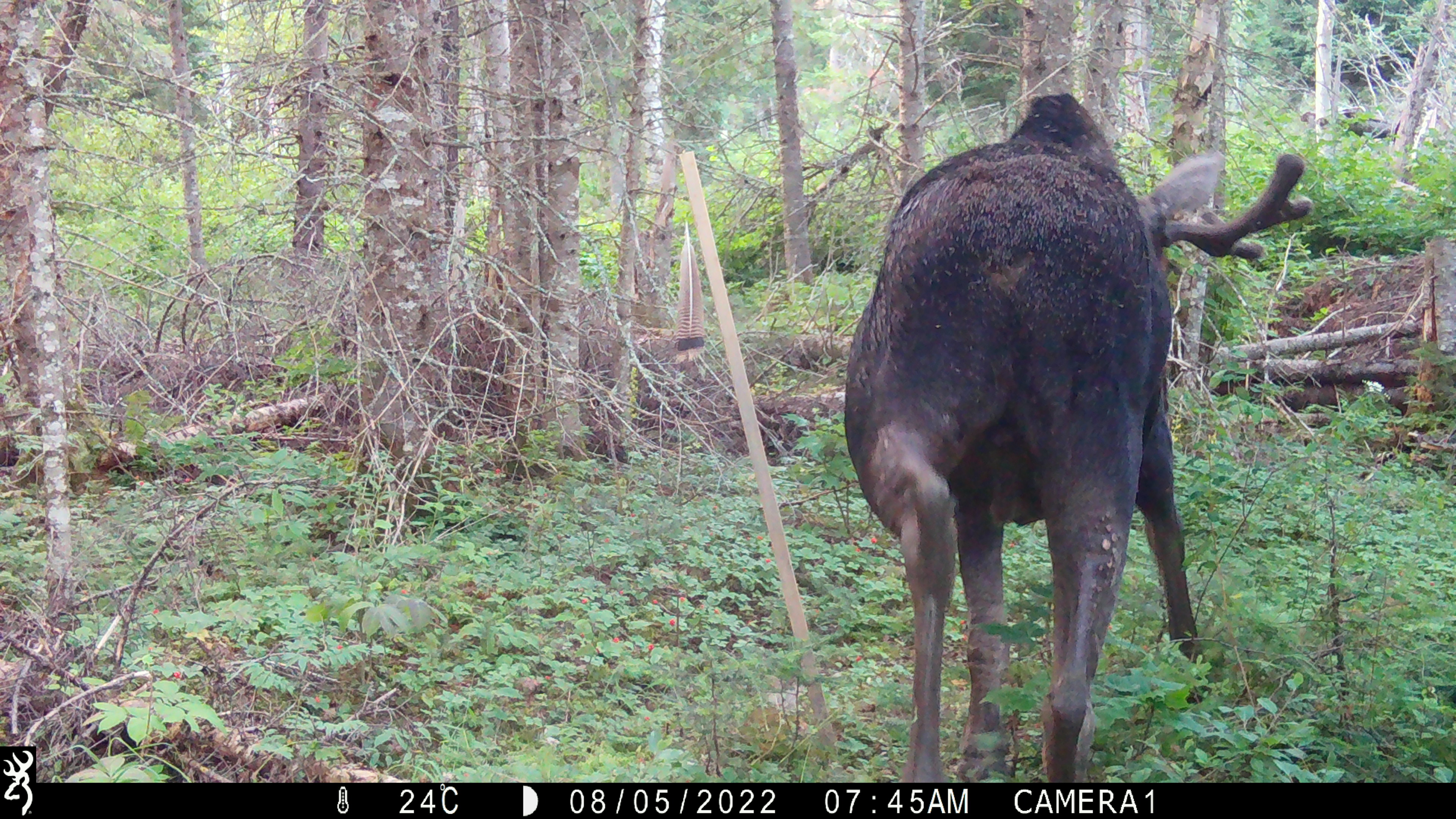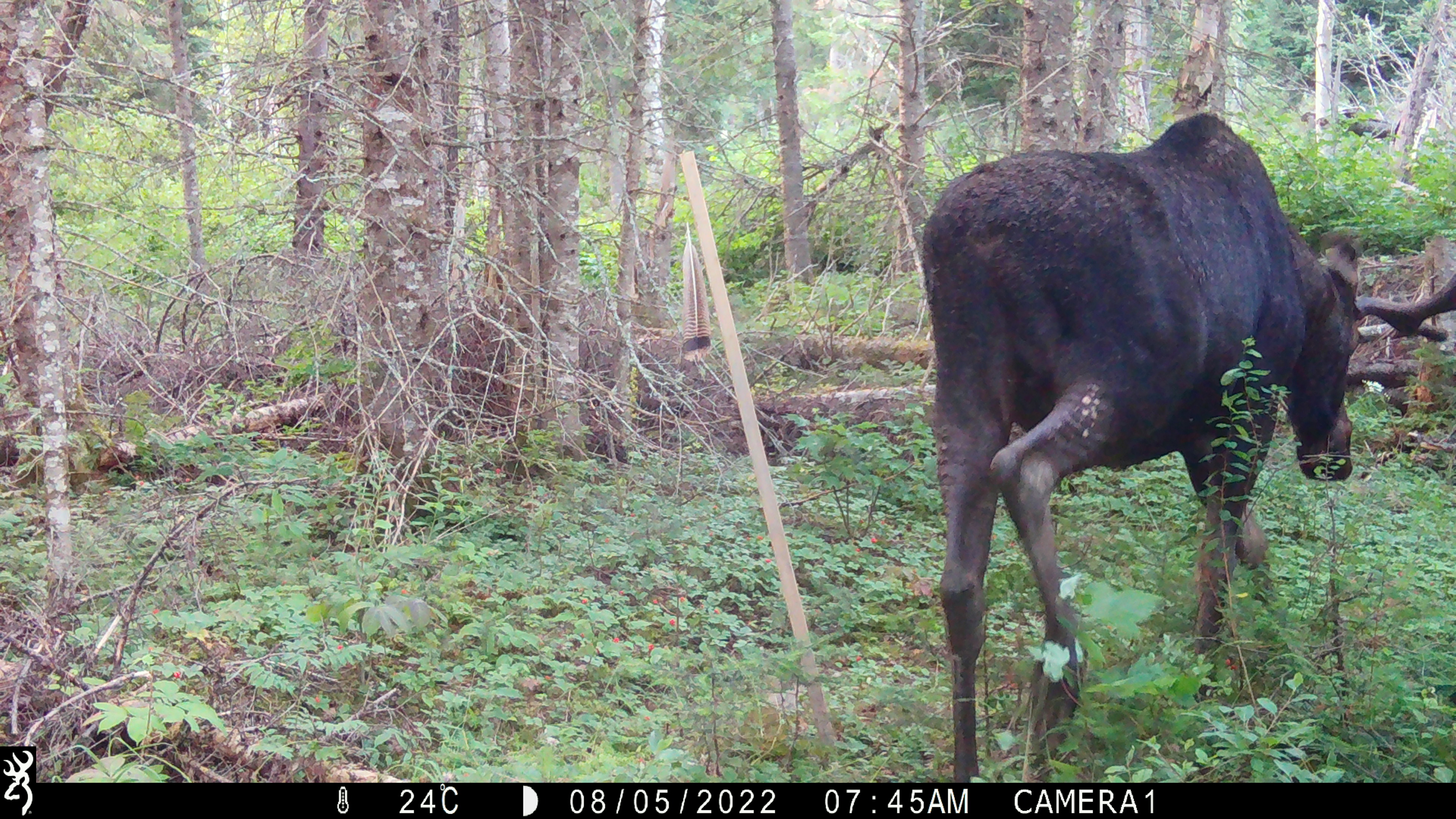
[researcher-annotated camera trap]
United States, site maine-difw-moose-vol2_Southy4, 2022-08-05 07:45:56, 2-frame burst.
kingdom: Animalia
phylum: Chordata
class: Mammalia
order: Artiodactyla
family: Cervidae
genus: Alces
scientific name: Alces alces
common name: moose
Moose (Alces alces).